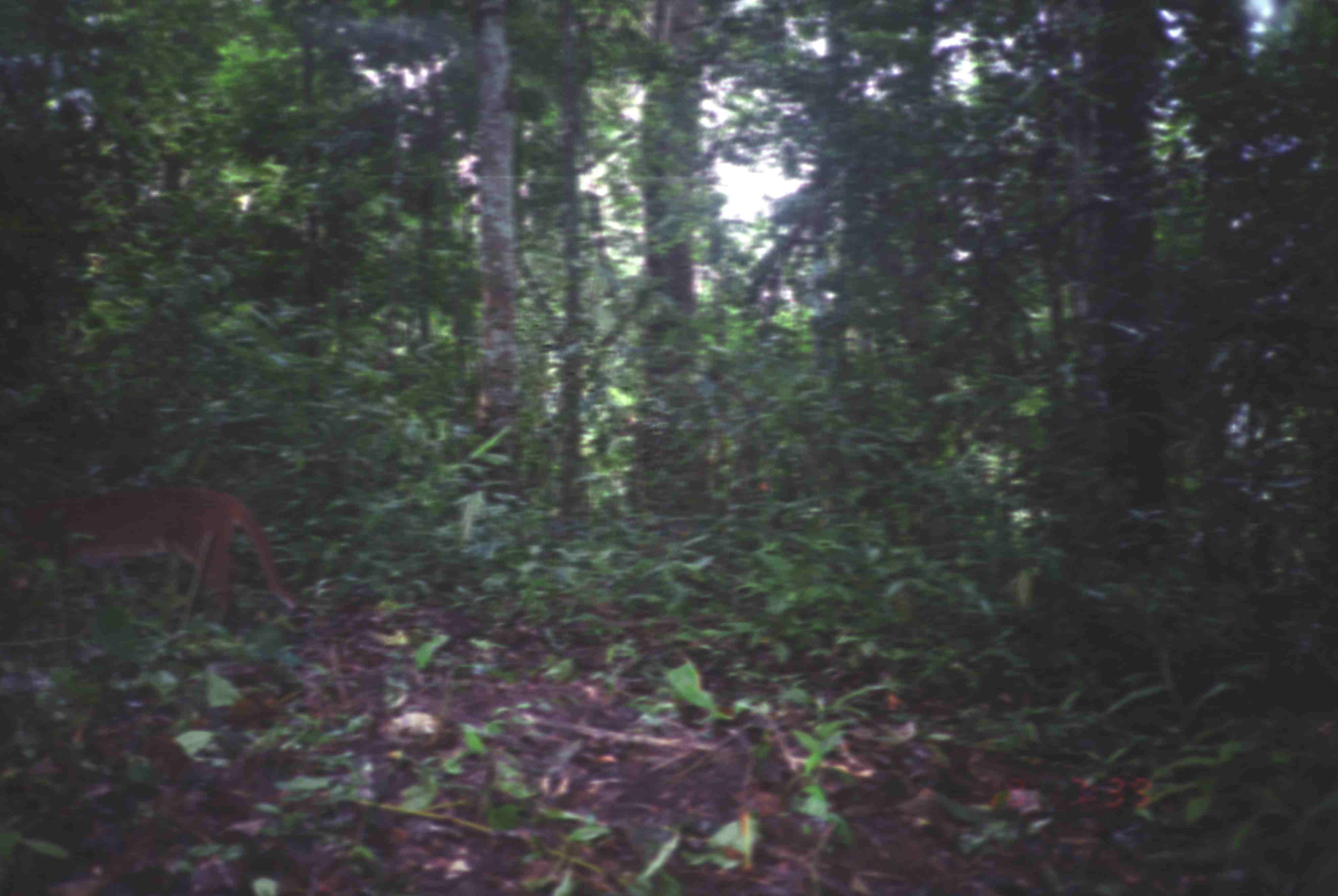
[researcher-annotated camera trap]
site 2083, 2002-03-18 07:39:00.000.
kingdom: Animalia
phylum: Chordata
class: Mammalia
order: Carnivora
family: Felidae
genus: Catopuma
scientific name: Catopuma temminckii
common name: asian golden cat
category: pardofelis temminckii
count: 1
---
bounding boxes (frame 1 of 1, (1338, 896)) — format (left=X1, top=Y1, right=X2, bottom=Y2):
pardofelis temminckii: (left=0, top=485, right=300, bottom=619)